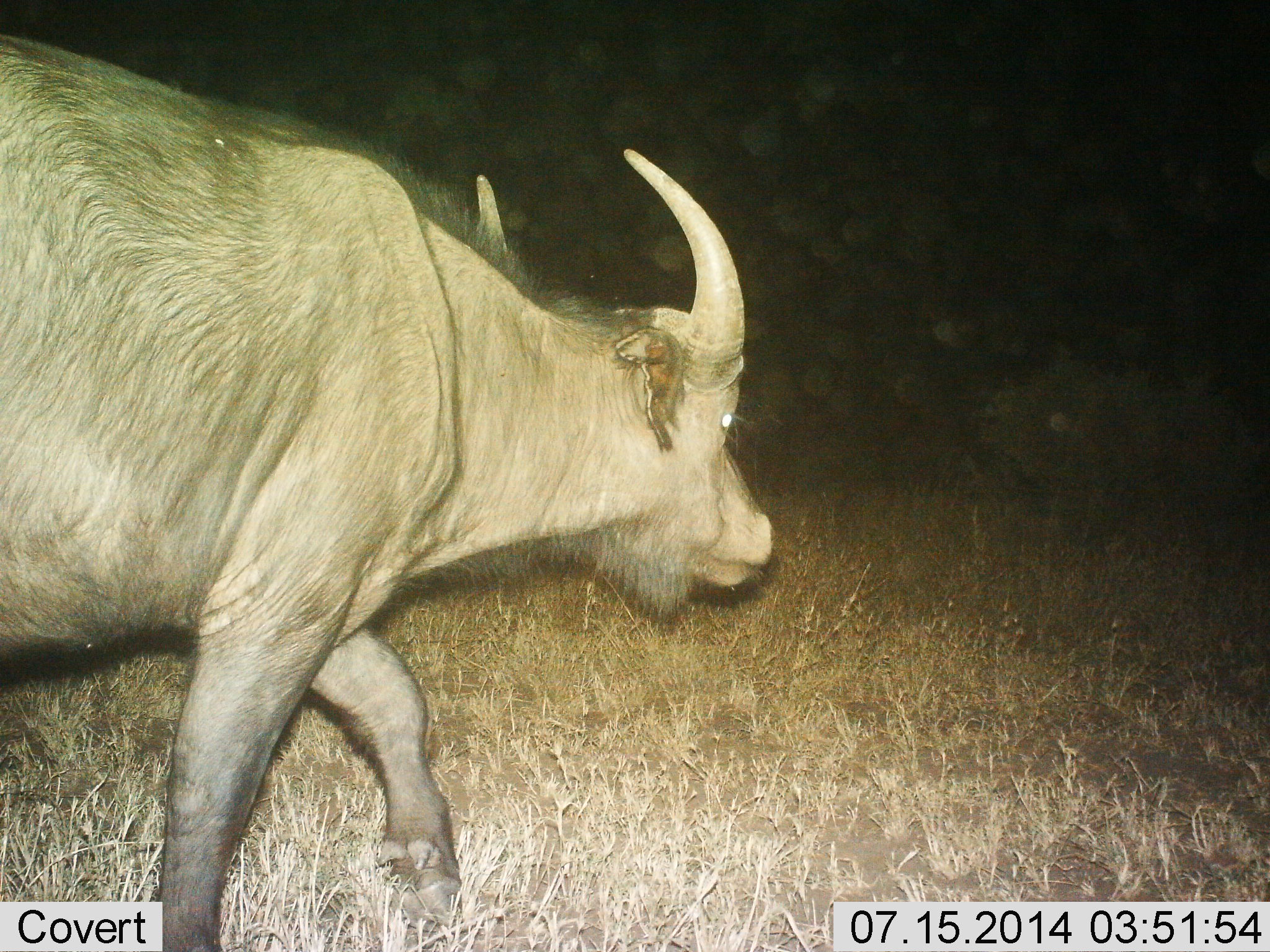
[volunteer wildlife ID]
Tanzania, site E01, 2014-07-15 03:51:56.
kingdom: Animalia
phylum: Chordata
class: Mammalia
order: Artiodactyla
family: Bovidae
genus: Syncerus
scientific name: Syncerus caffer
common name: cape buffalo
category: buffalo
Buffalo (cape buffalo) (Syncerus caffer), count 1. Behavior (volunteer vote fractions): standing 0%, resting 0%, moving 100%, interacting 0%. Young present (vote fraction): 0%. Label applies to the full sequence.